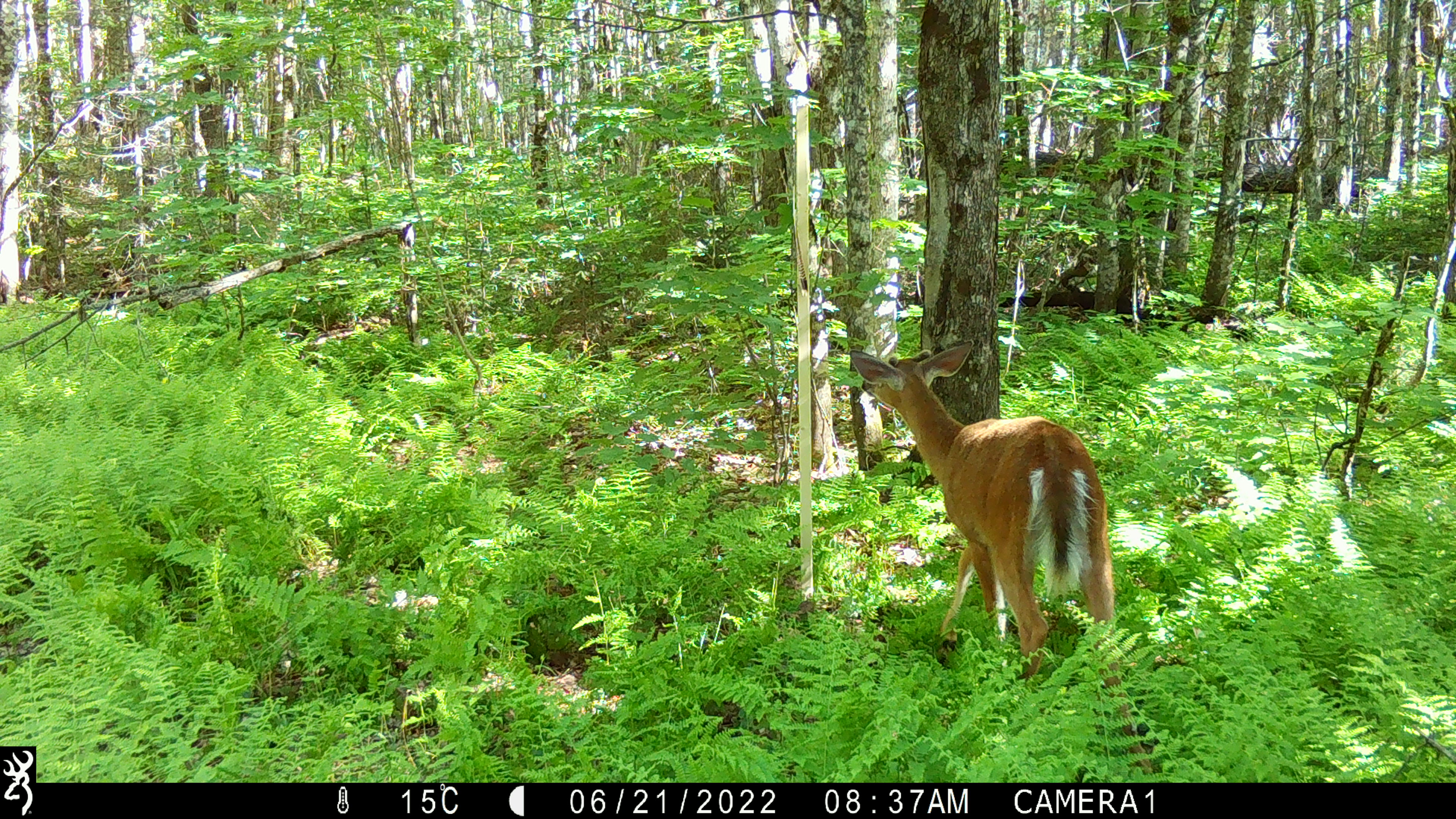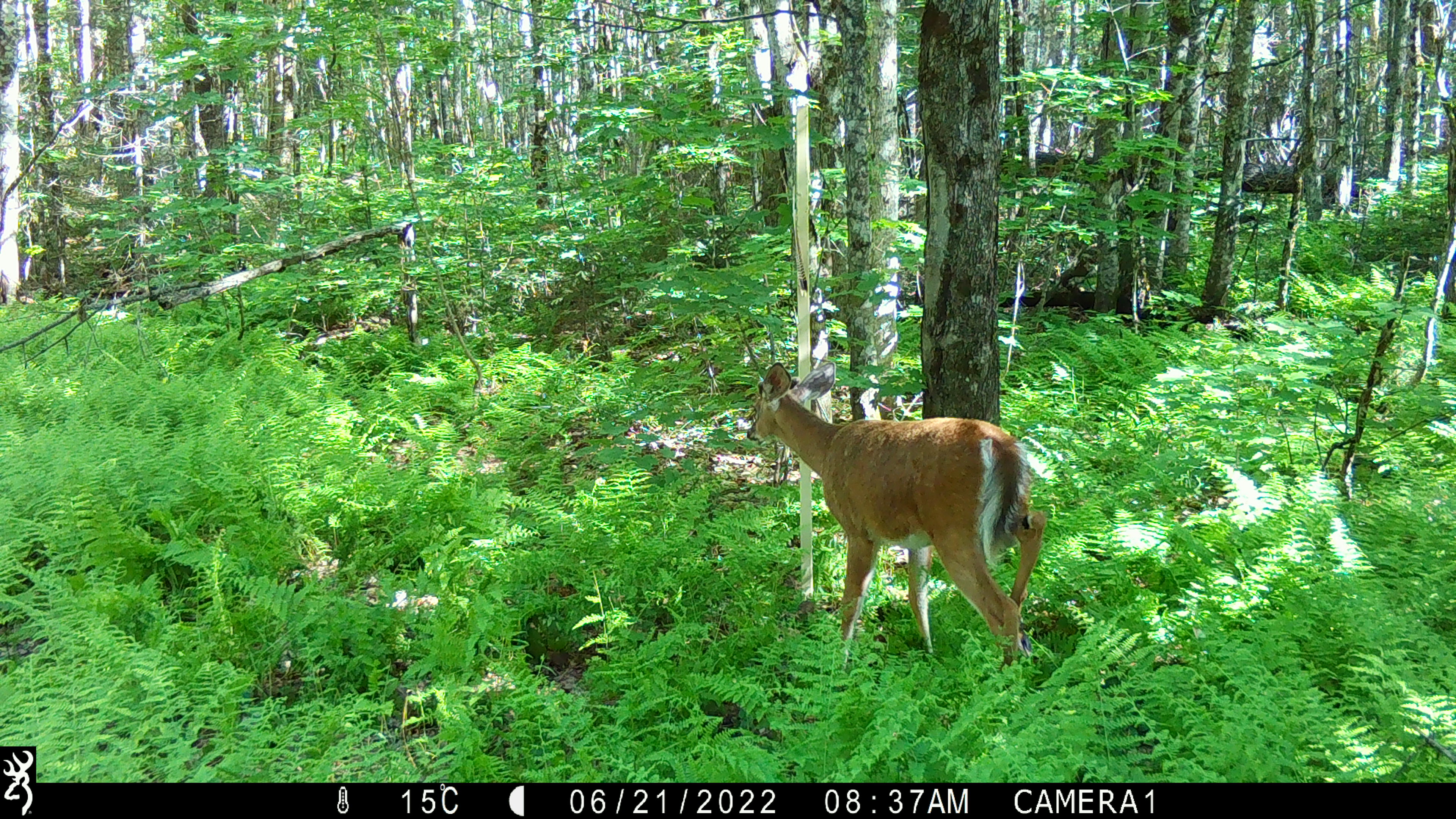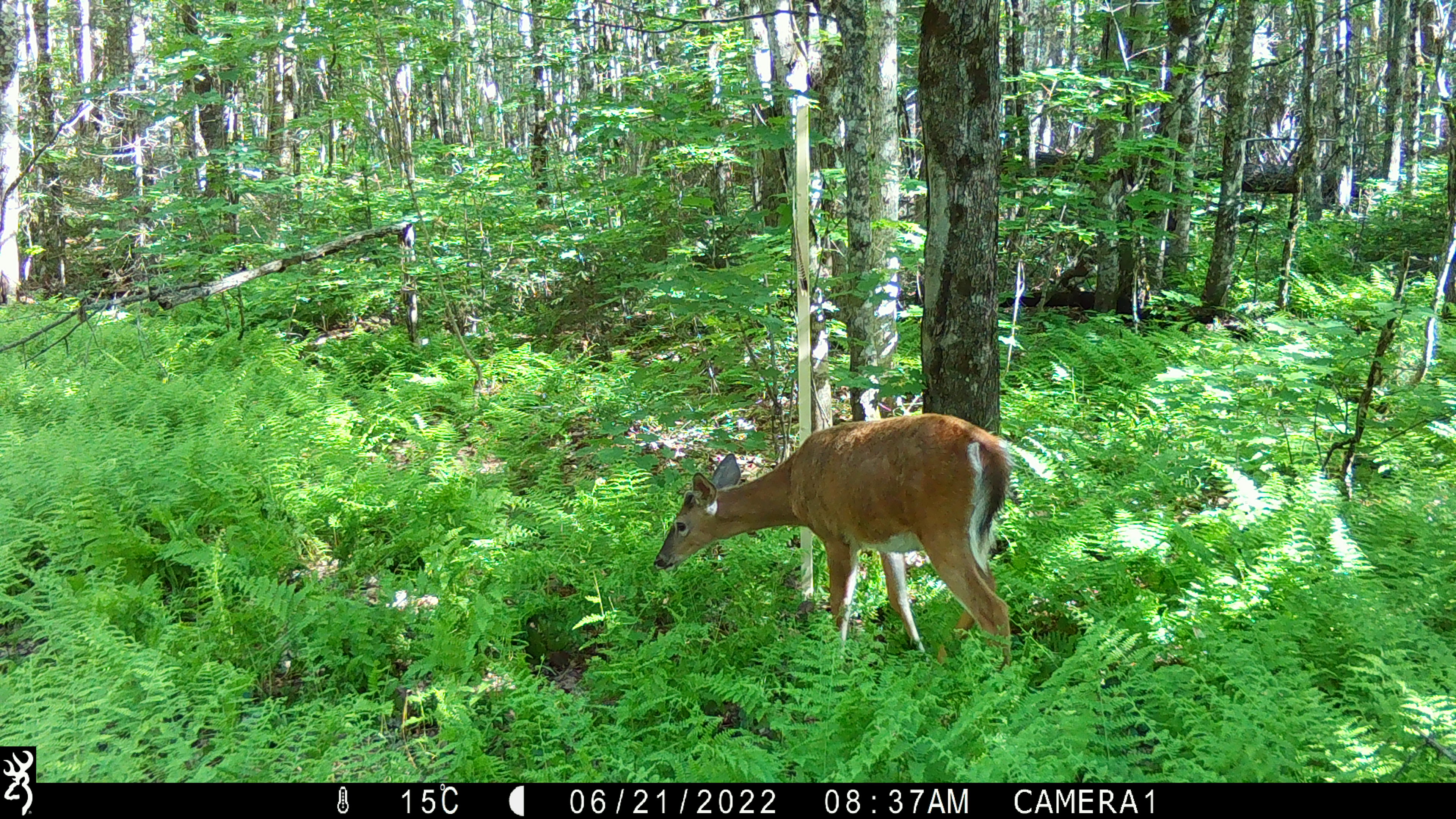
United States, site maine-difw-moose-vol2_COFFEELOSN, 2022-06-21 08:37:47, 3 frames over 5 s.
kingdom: Animalia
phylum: Chordata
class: Mammalia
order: Artiodactyla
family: Cervidae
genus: Odocoileus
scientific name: Odocoileus virginianus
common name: white-tailed deer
White-tailed deer (Odocoileus virginianus).